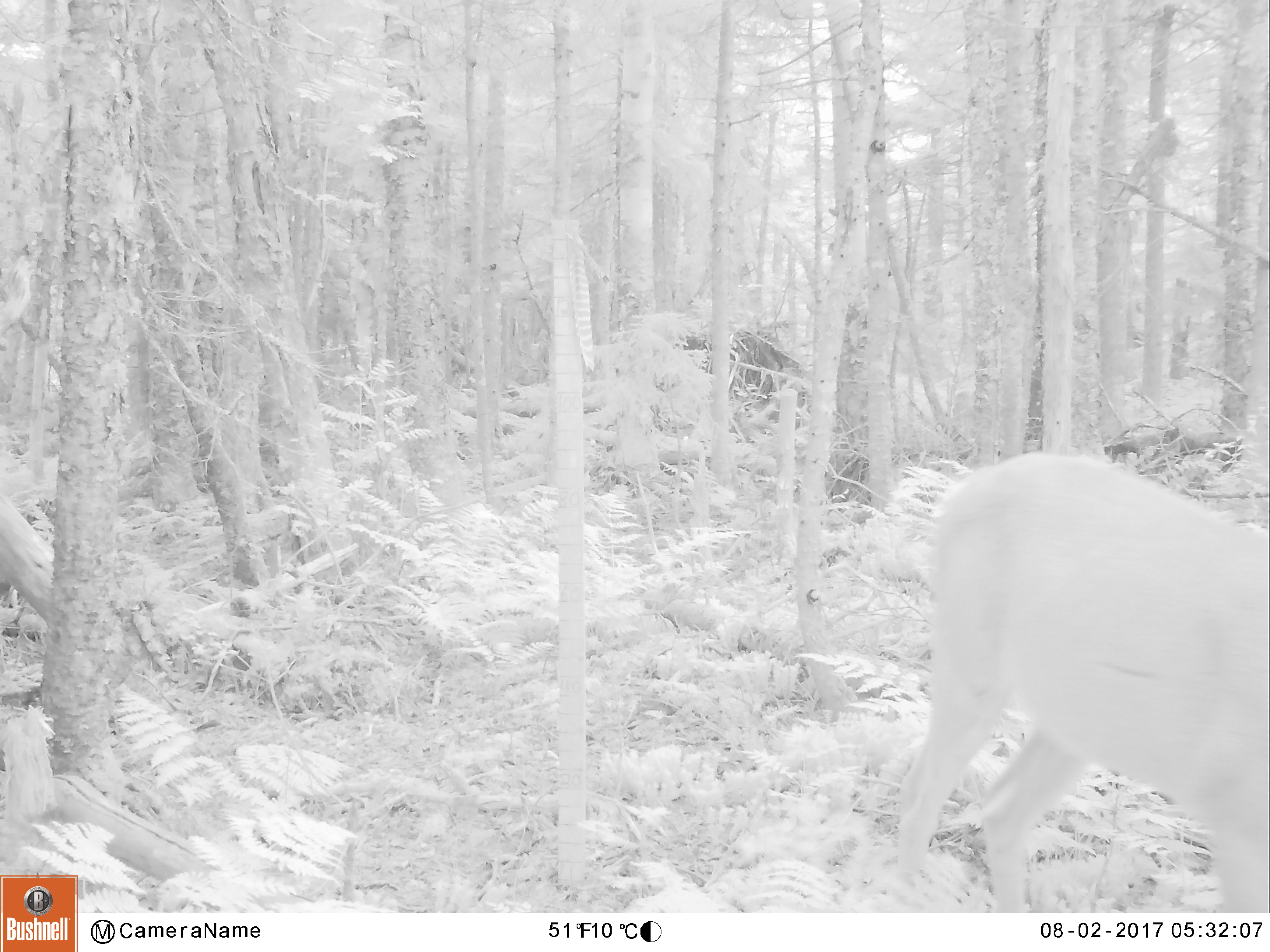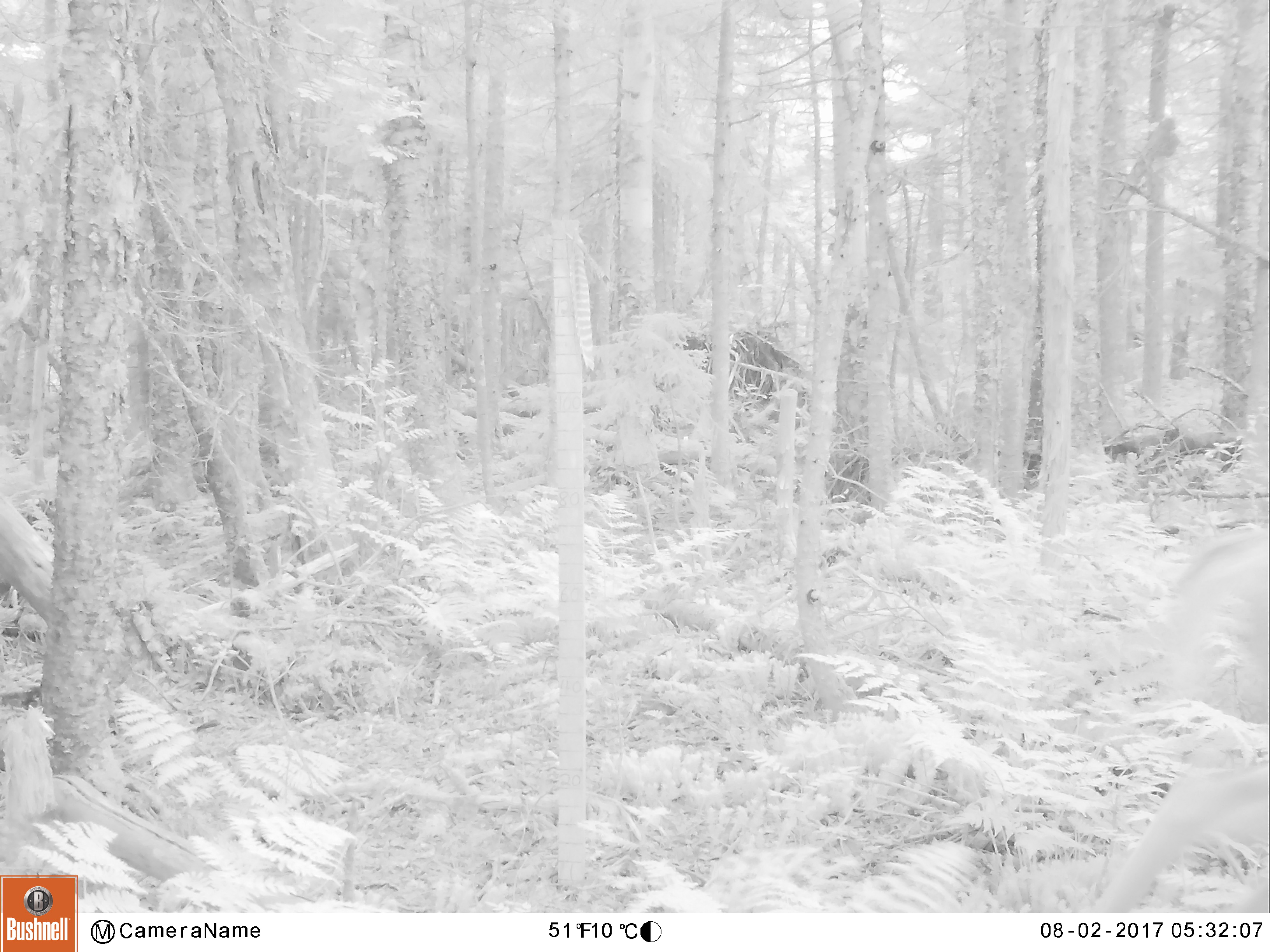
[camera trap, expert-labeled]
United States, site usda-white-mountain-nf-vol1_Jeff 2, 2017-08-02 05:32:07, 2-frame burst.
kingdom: Animalia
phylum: Chordata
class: Mammalia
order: Artiodactyla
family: Cervidae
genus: Odocoileus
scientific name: Odocoileus virginianus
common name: white-tailed deer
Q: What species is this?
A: White-tailed deer (Odocoileus virginianus).